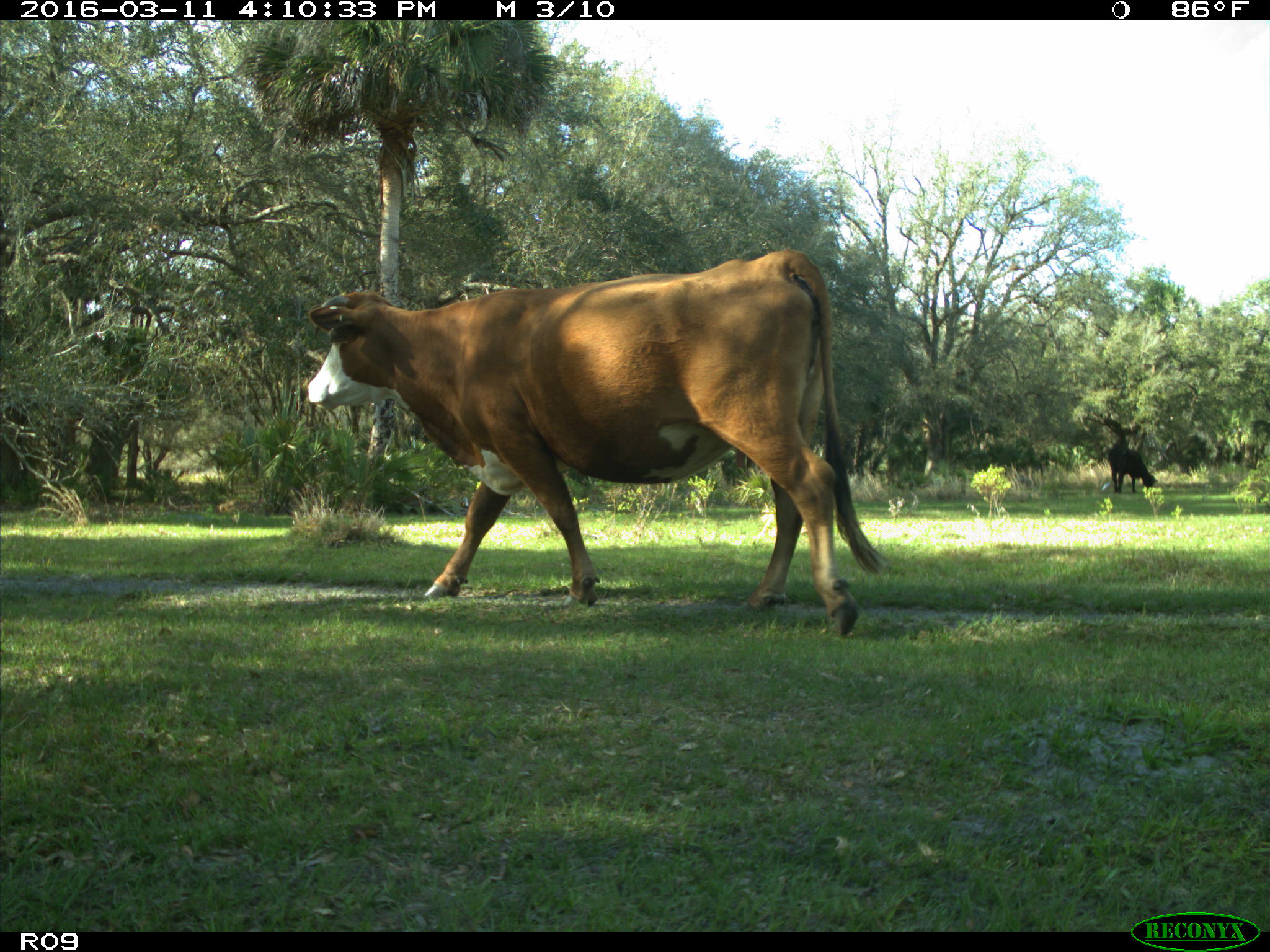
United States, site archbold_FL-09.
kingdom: Animalia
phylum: Chordata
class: Mammalia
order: Artiodactyla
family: Bovidae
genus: Bos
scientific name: Bos taurus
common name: domestic cow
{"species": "Bos taurus (domestic cow)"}